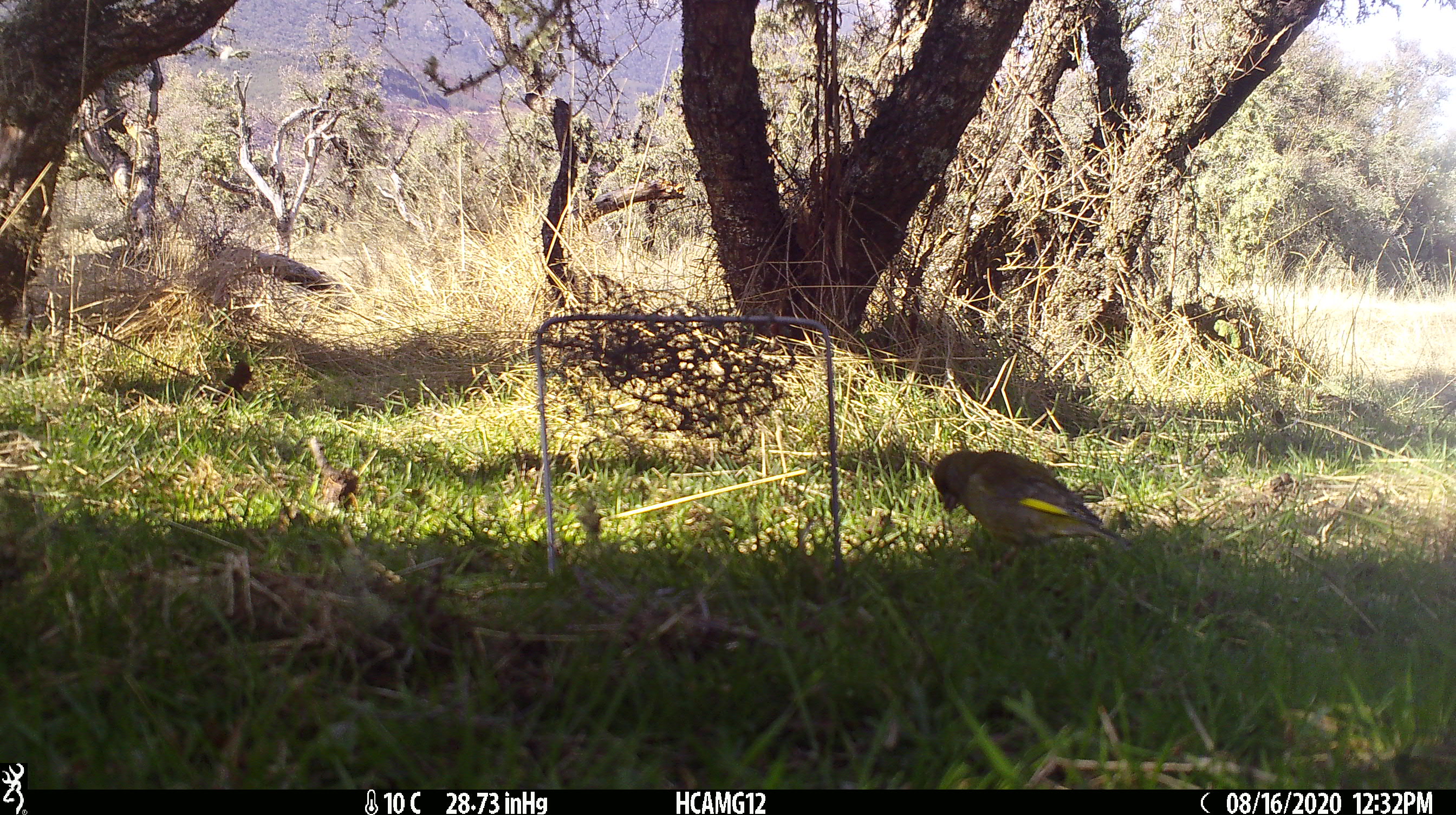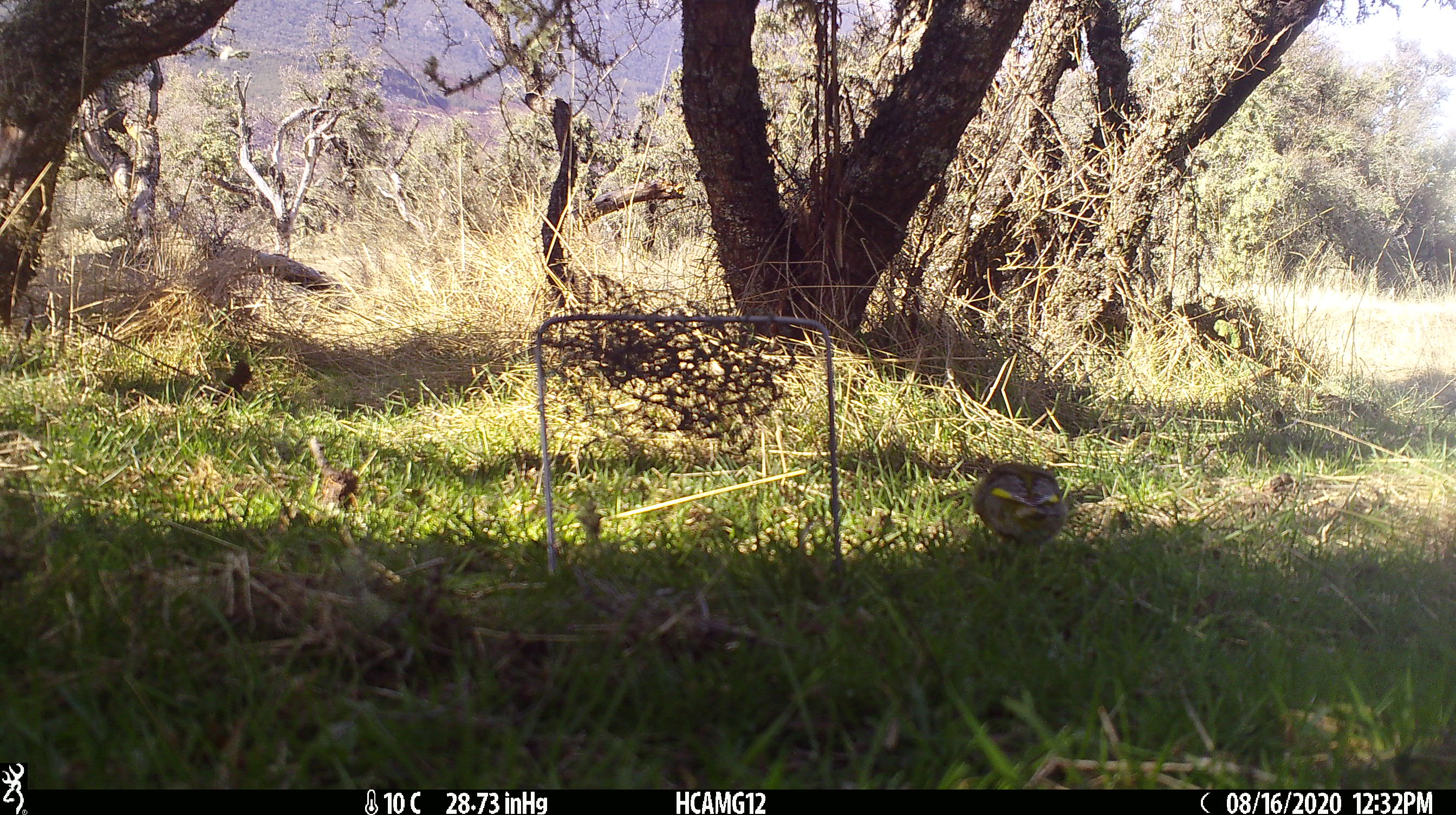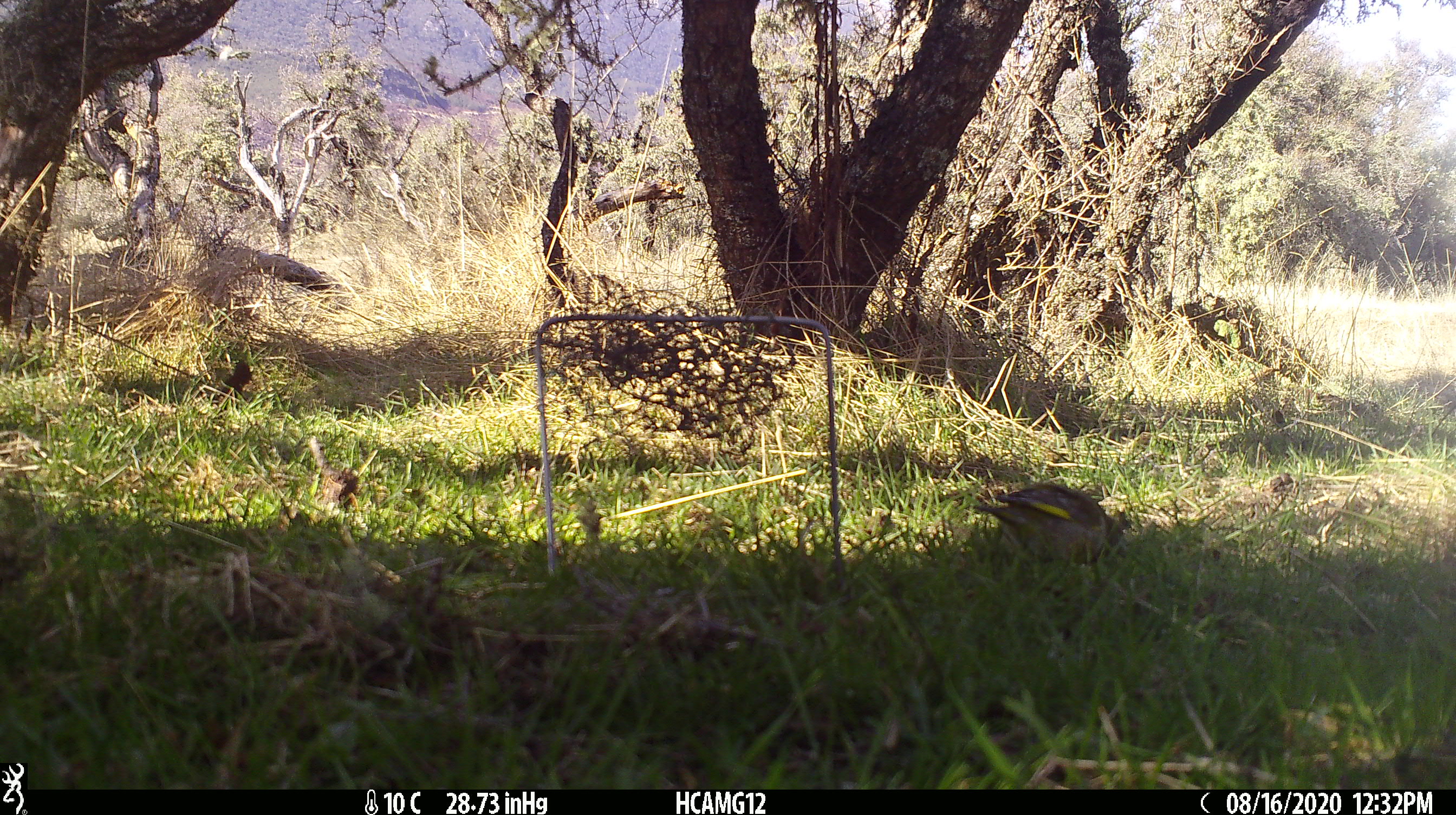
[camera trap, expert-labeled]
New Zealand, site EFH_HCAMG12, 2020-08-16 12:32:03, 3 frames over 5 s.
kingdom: Animalia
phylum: Chordata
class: Aves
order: Passeriformes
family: Fringillidae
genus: Chloris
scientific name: Chloris chloris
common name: greenfinch